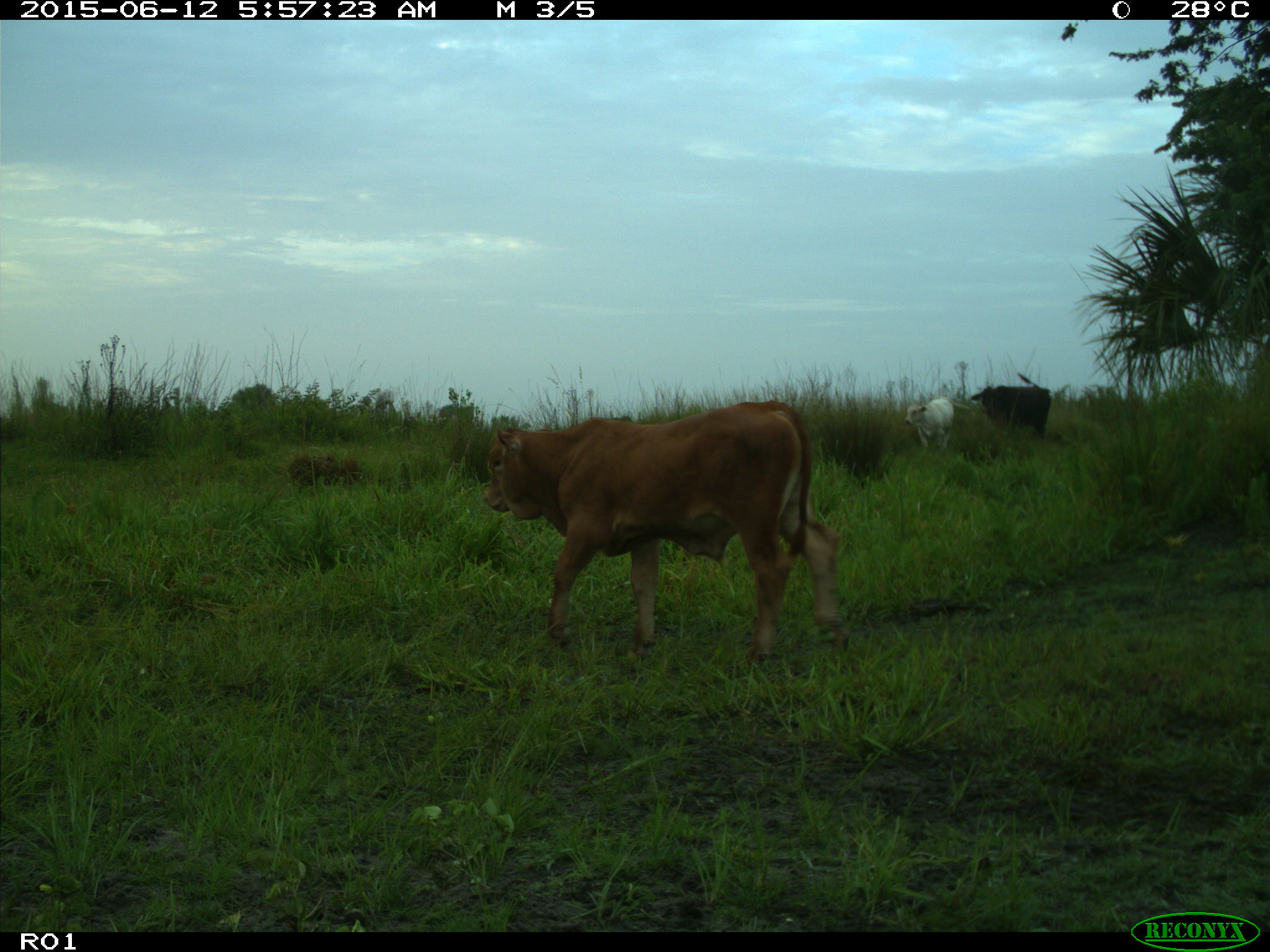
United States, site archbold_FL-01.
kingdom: Animalia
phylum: Chordata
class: Mammalia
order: Artiodactyla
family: Bovidae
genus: Bos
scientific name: Bos taurus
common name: domestic cow